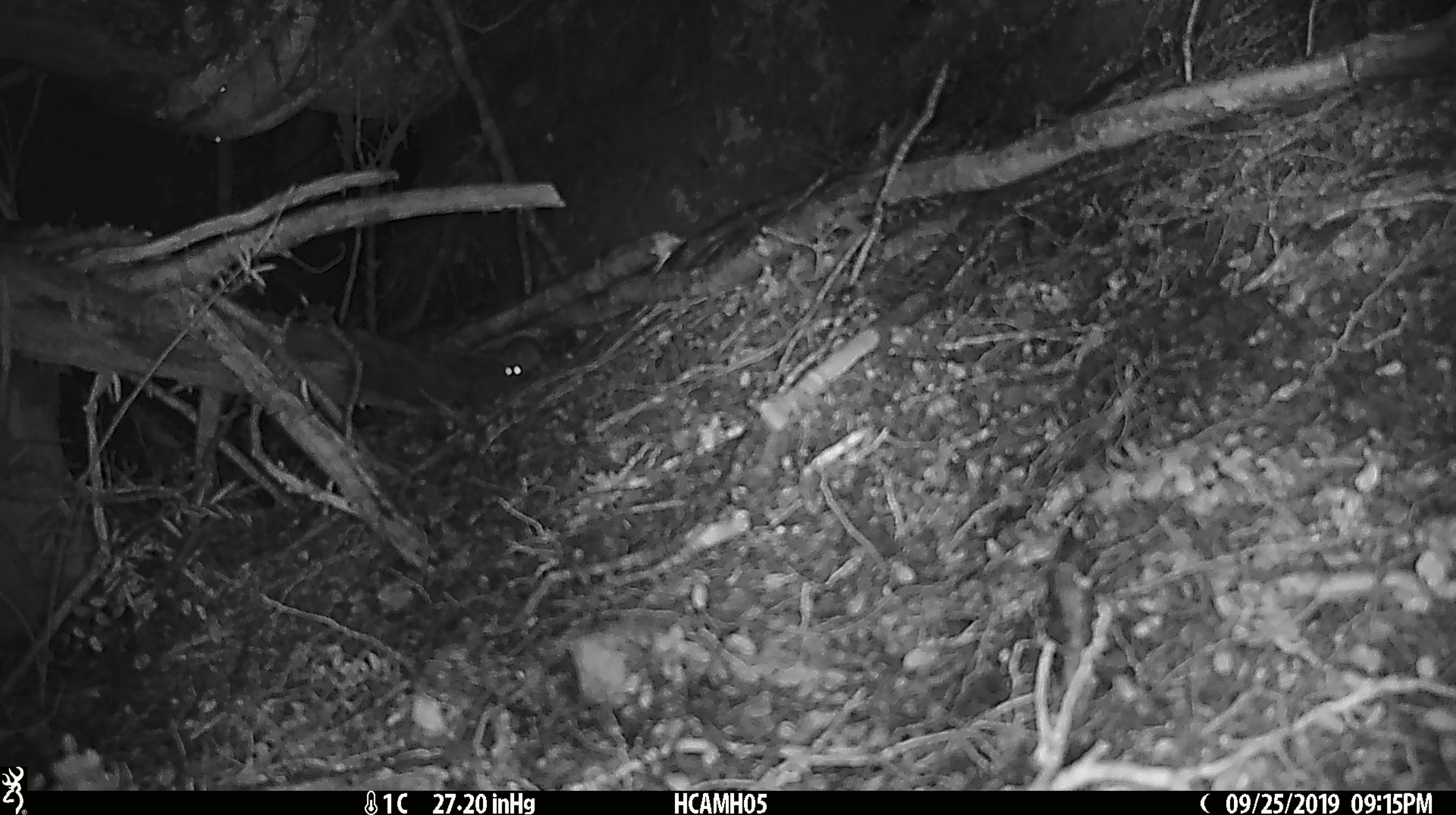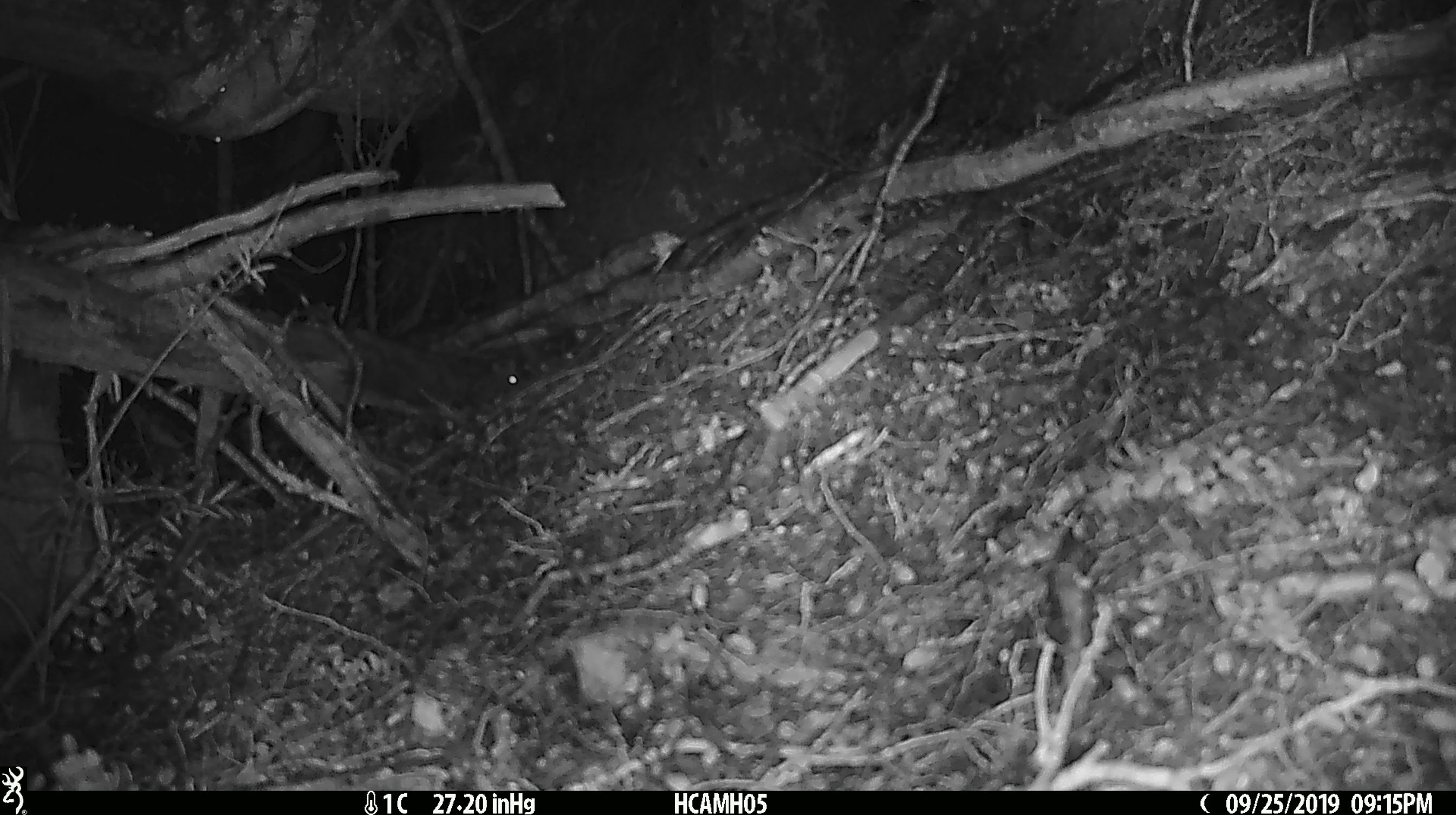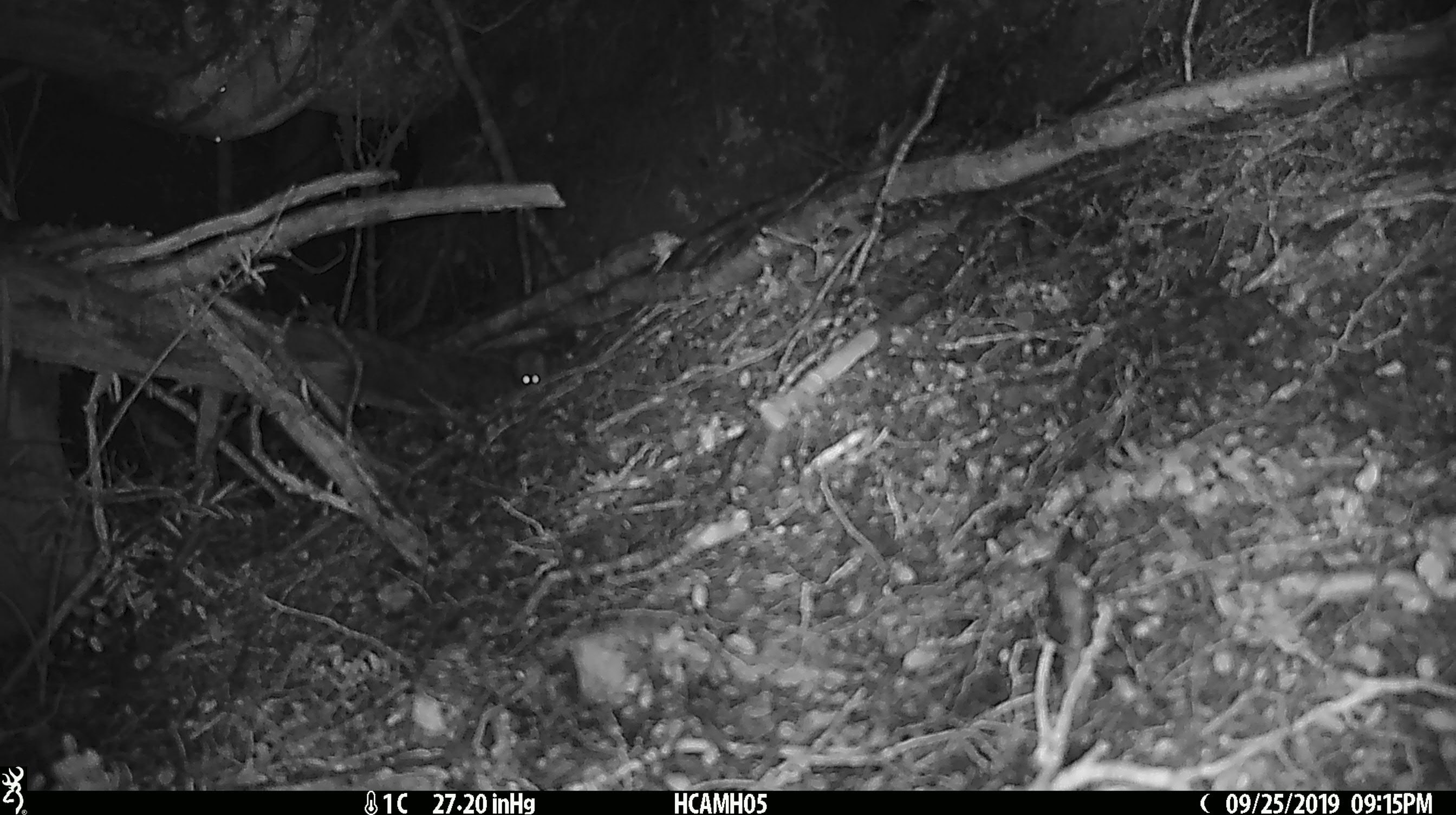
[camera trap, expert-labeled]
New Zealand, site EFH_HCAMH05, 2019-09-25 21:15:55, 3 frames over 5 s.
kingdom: Animalia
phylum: Chordata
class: Mammalia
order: Rodentia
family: Muridae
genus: Mus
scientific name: Mus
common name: mouse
Mouse (Mus).